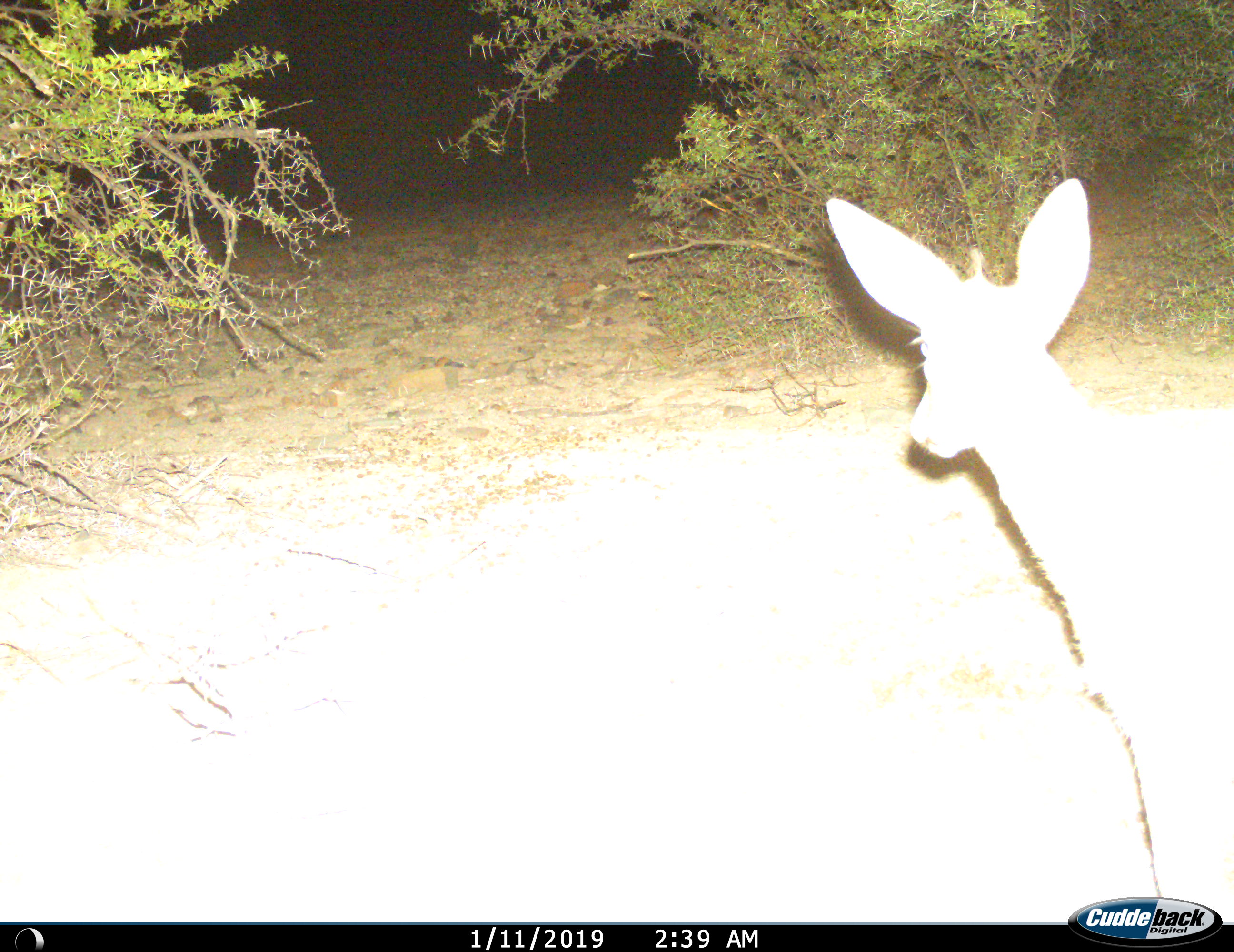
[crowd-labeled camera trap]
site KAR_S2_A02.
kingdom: Animalia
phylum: Chordata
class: Mammalia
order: Artiodactyla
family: Bovidae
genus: Raphicerus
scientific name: Raphicerus campestris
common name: steenbok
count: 1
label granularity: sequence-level